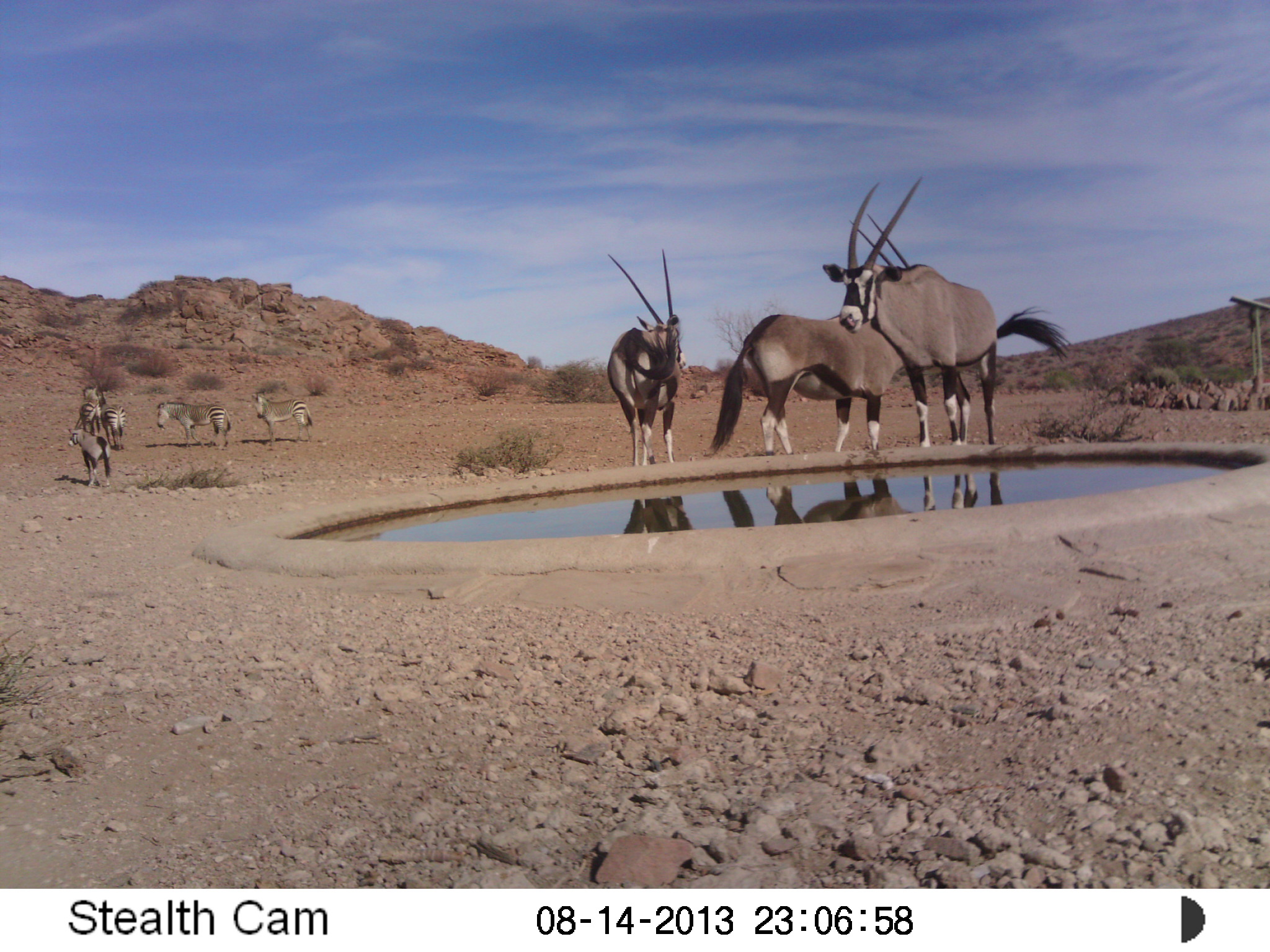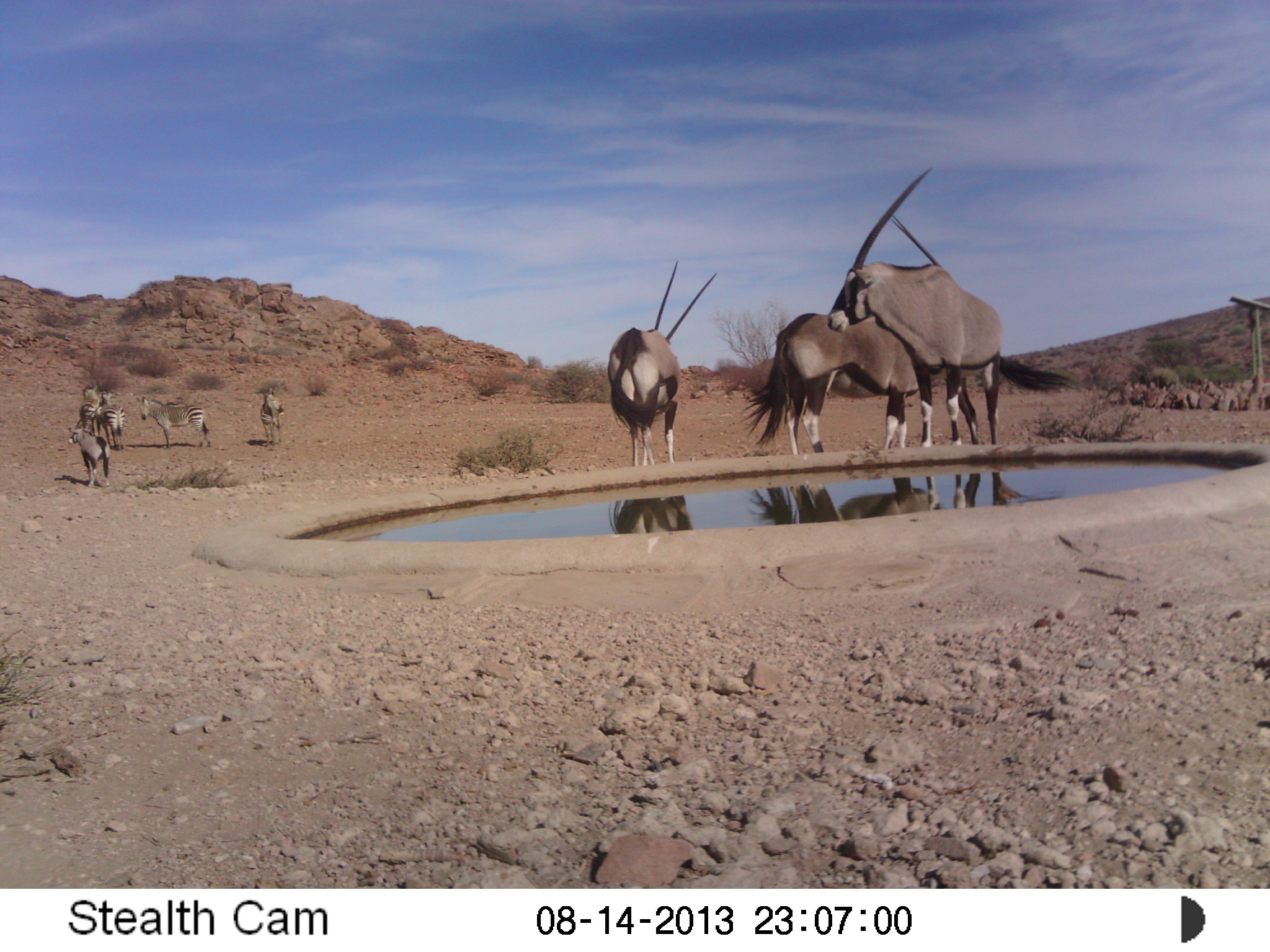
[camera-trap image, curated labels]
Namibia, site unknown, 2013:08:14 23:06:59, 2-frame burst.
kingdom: Animalia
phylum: Chordata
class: Mammalia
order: Artiodactyla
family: Bovidae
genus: Oryx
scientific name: Oryx gazella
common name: gemsbok